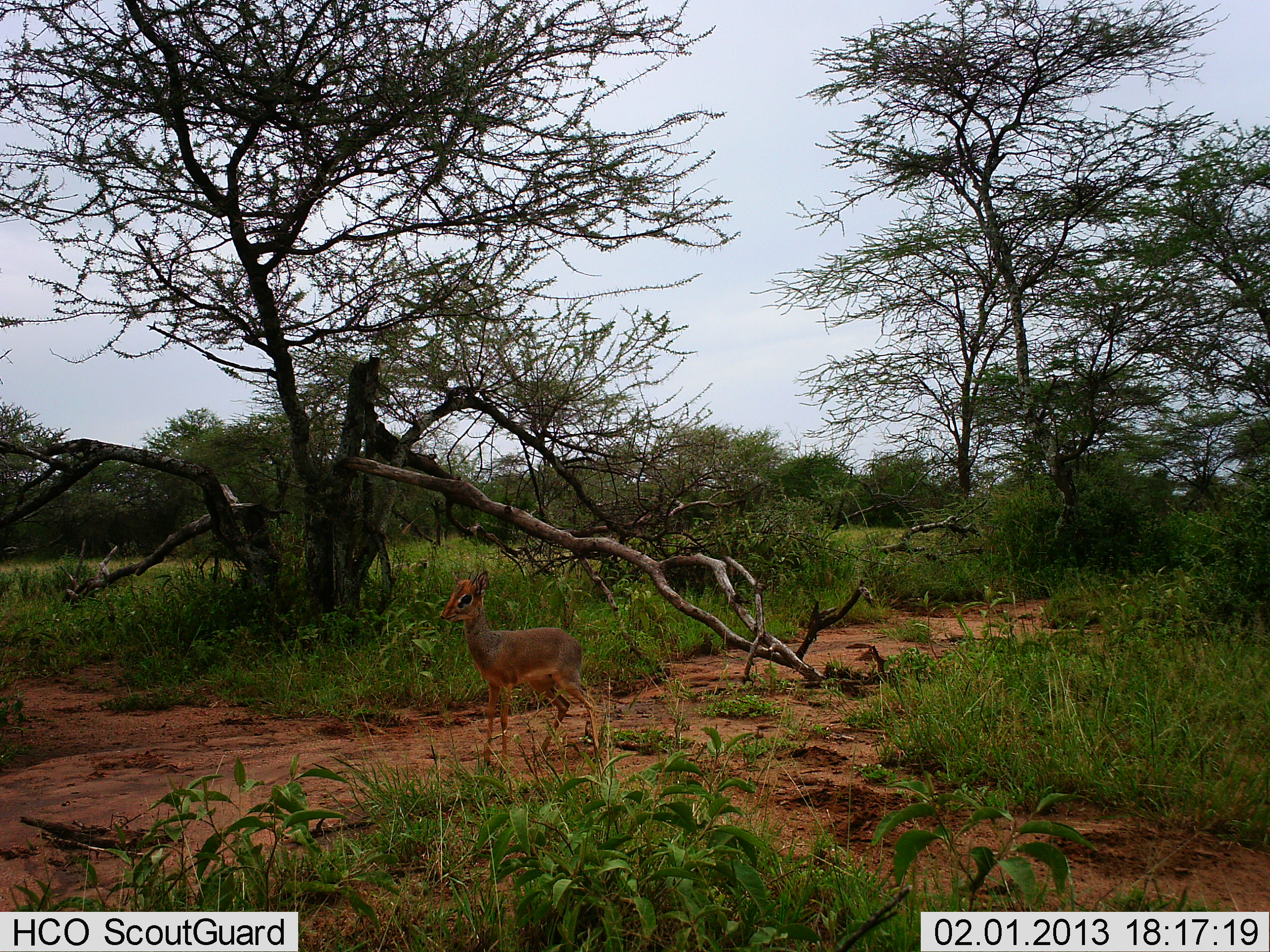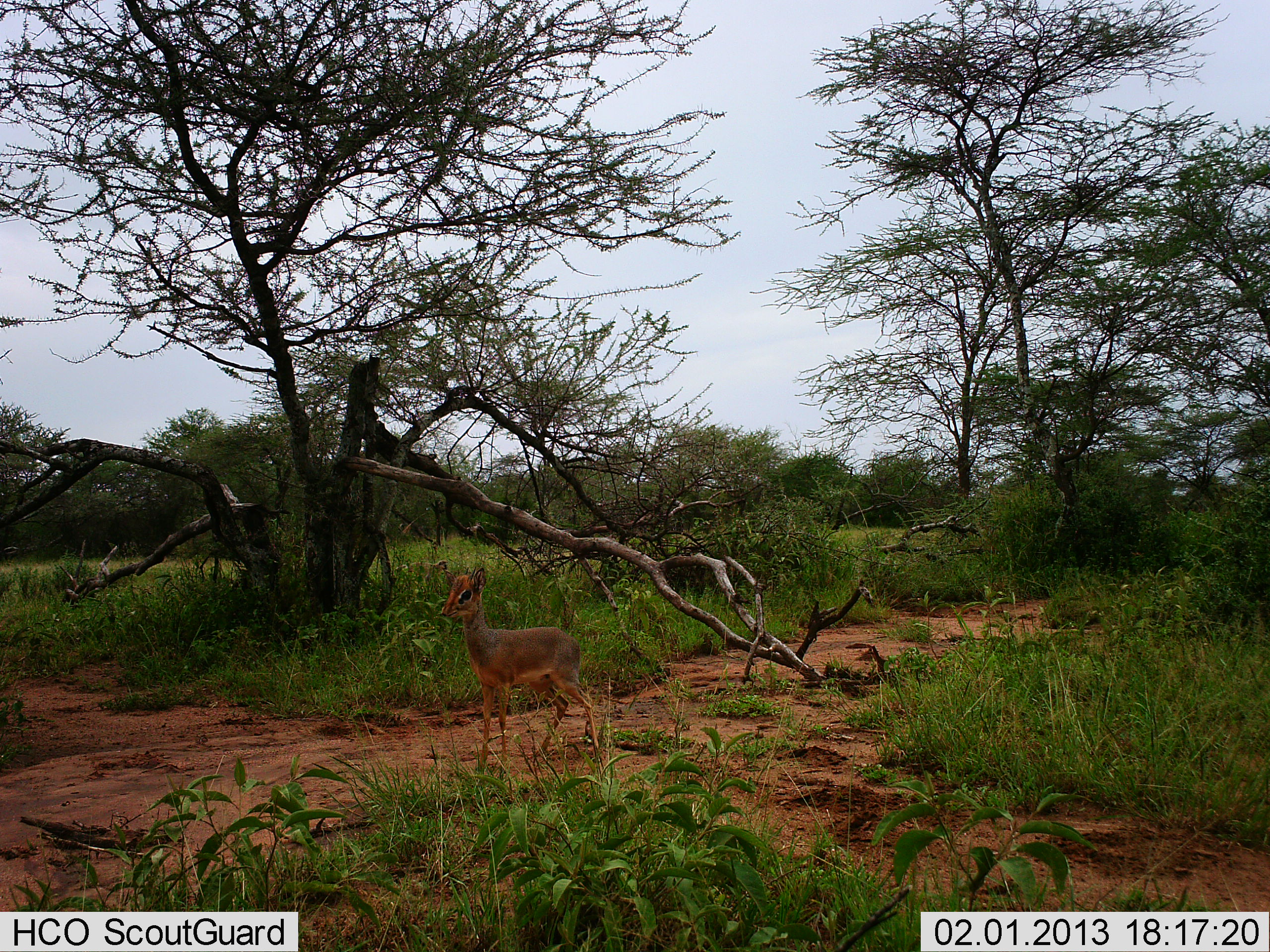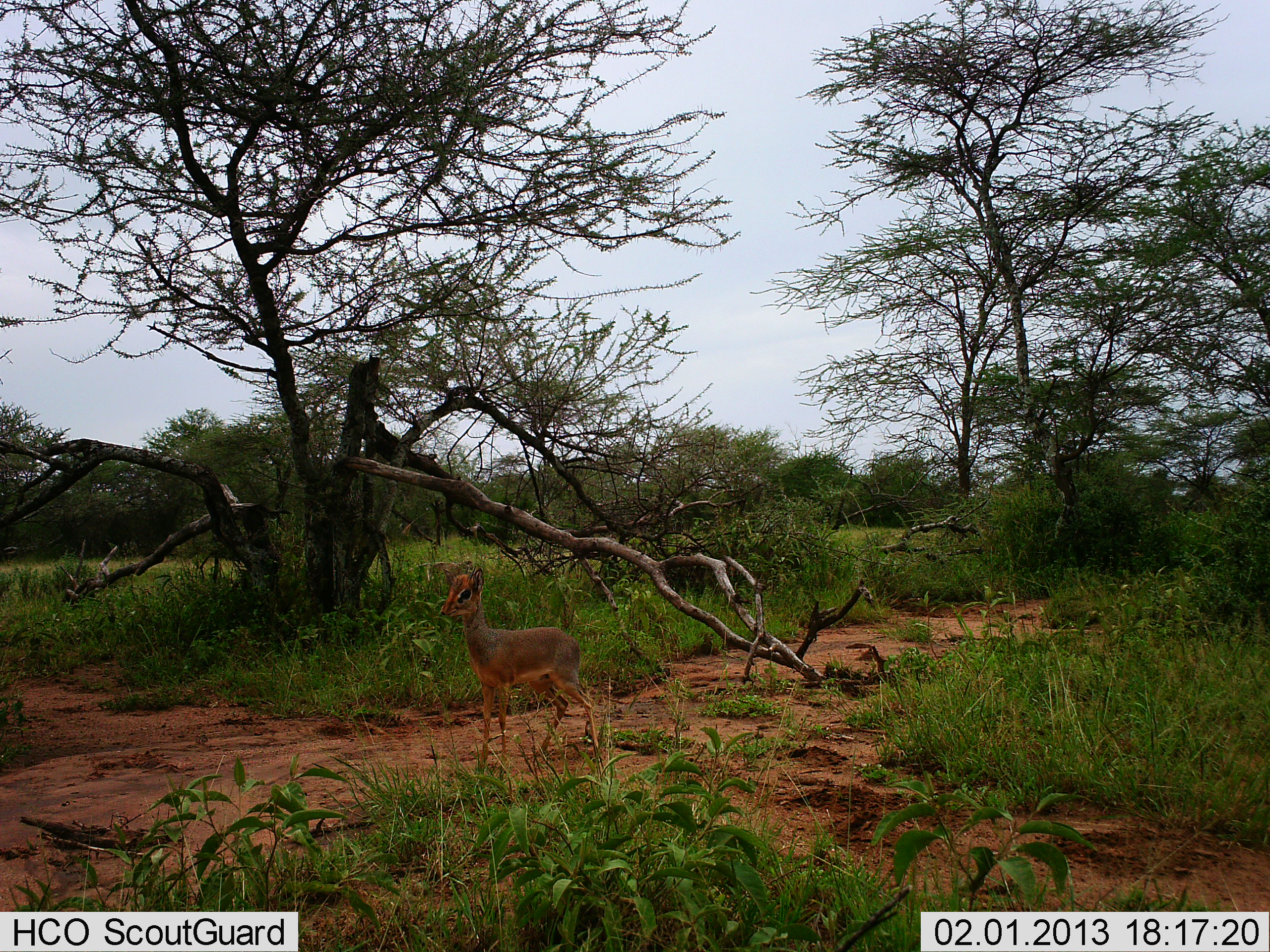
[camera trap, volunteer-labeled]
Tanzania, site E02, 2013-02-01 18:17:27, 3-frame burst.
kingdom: Animalia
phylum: Chordata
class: Mammalia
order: Artiodactyla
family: Bovidae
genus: Madoqua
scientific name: Madoqua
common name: dikdik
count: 1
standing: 100%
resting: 6%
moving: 17%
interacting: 0%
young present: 6%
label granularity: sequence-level